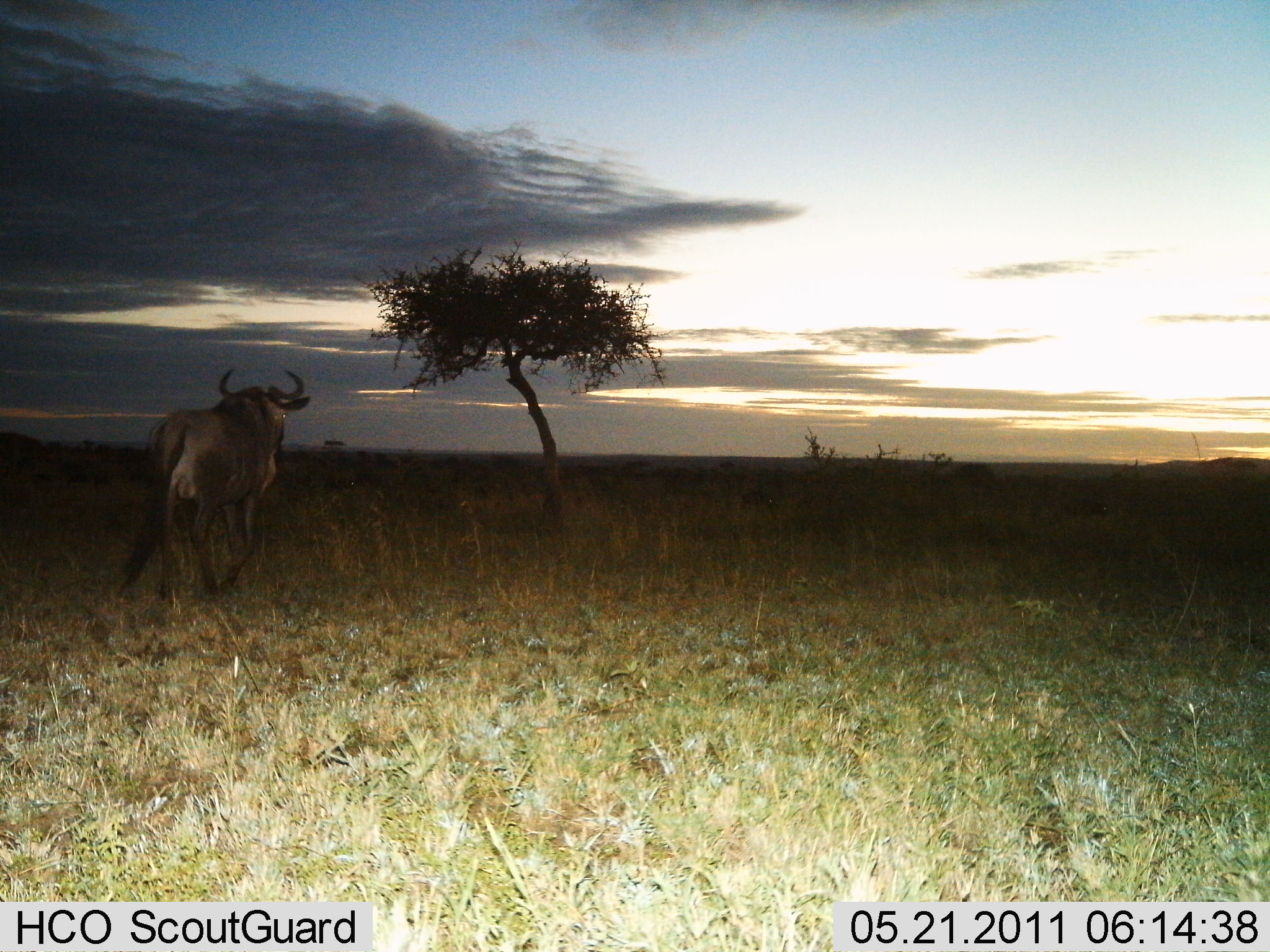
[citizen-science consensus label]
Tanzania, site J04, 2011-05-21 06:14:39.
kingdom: Animalia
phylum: Chordata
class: Mammalia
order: Artiodactyla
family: Bovidae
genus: Connochaetes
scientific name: Connochaetes taurinus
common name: blue wildebeest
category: wildebeest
Wildebeest (blue wildebeest) (Connochaetes taurinus), count 1. Behavior (volunteer vote fractions): standing 0%, resting 0%, moving 100%, interacting 0%. Young present (vote fraction): 0%. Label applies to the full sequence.